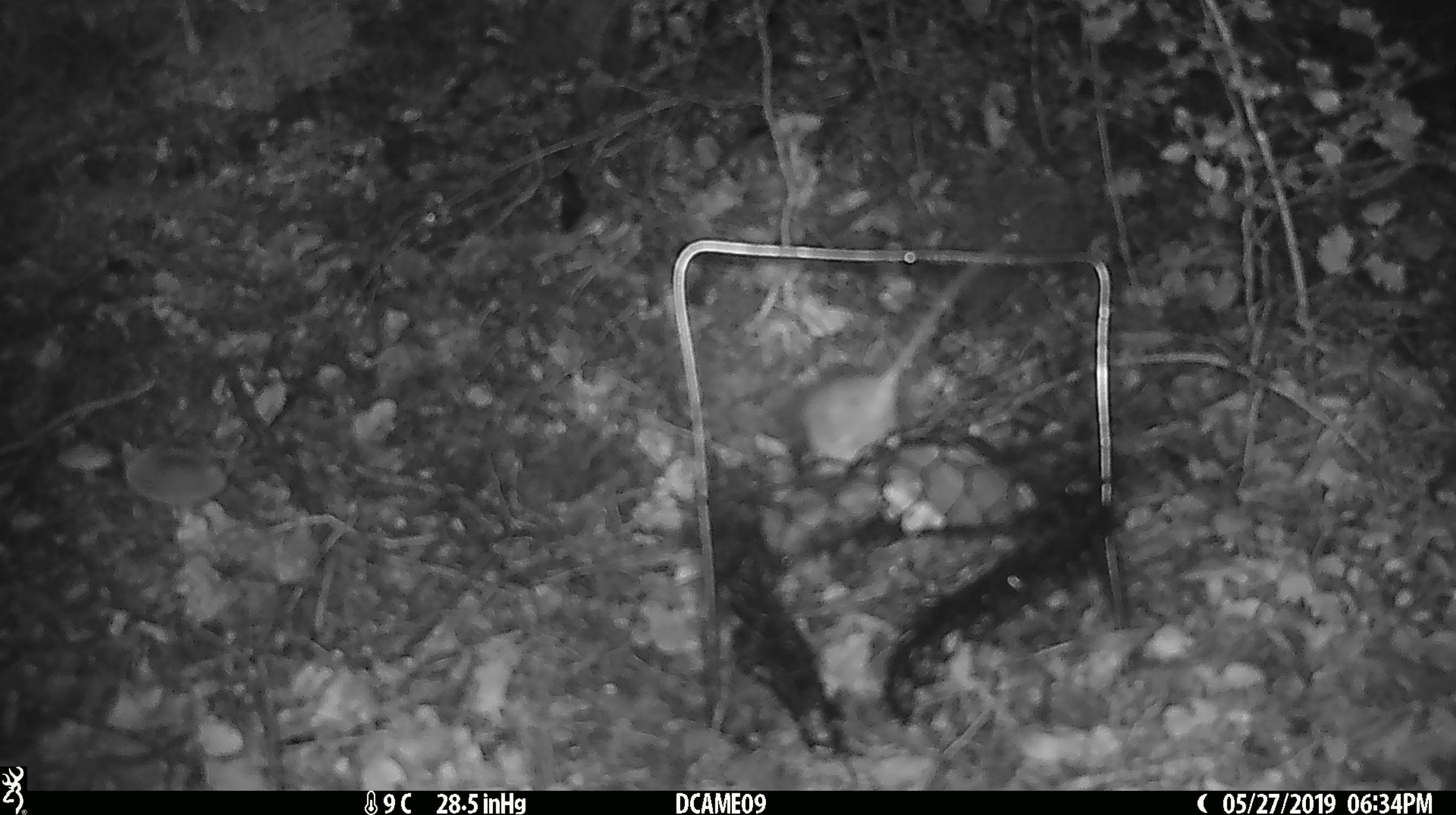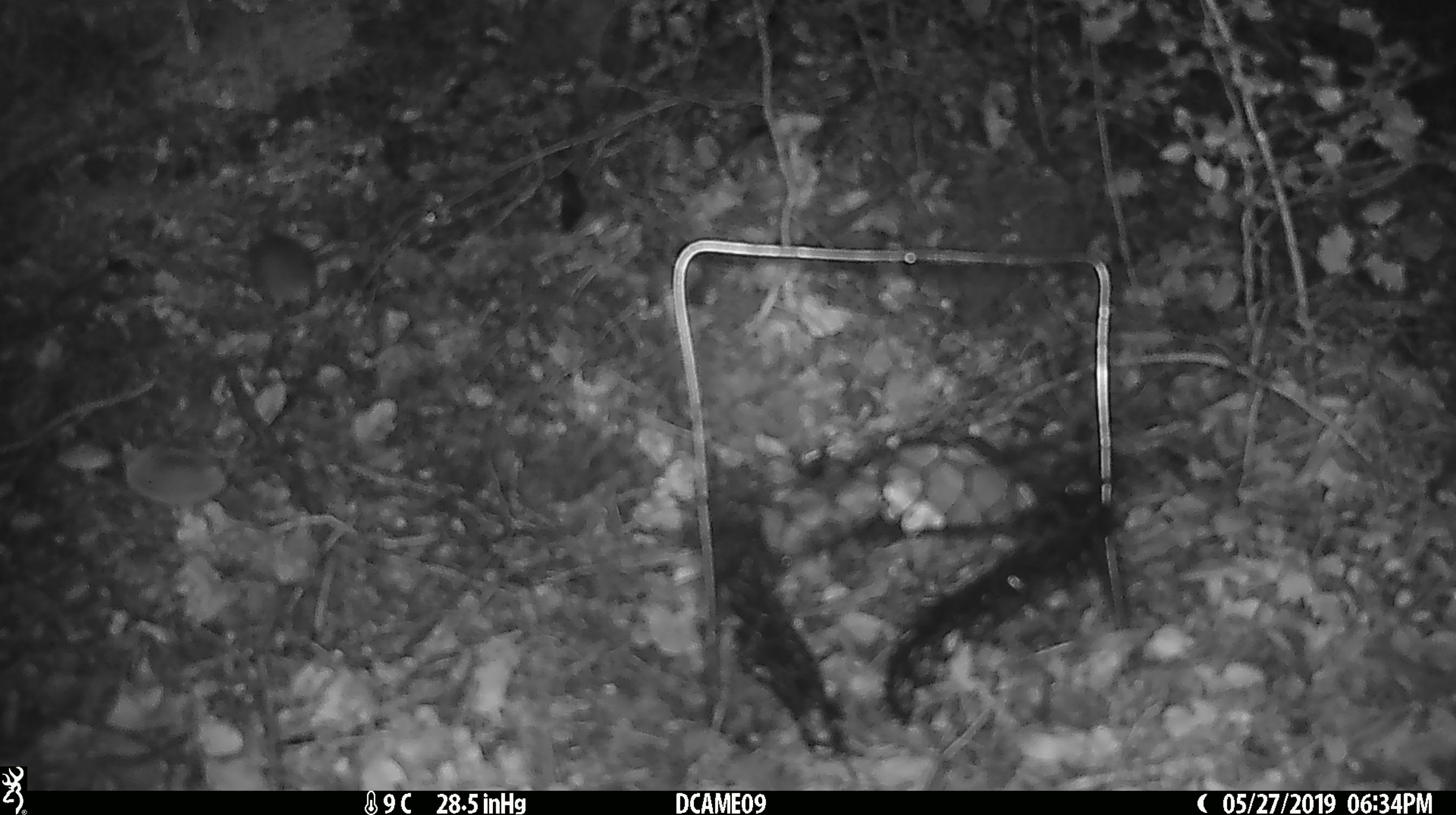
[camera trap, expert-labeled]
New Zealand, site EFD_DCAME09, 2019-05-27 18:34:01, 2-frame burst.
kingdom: Animalia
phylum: Chordata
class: Mammalia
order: Rodentia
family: Muridae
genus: Mus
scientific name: Mus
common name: mouse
Mouse (Mus).